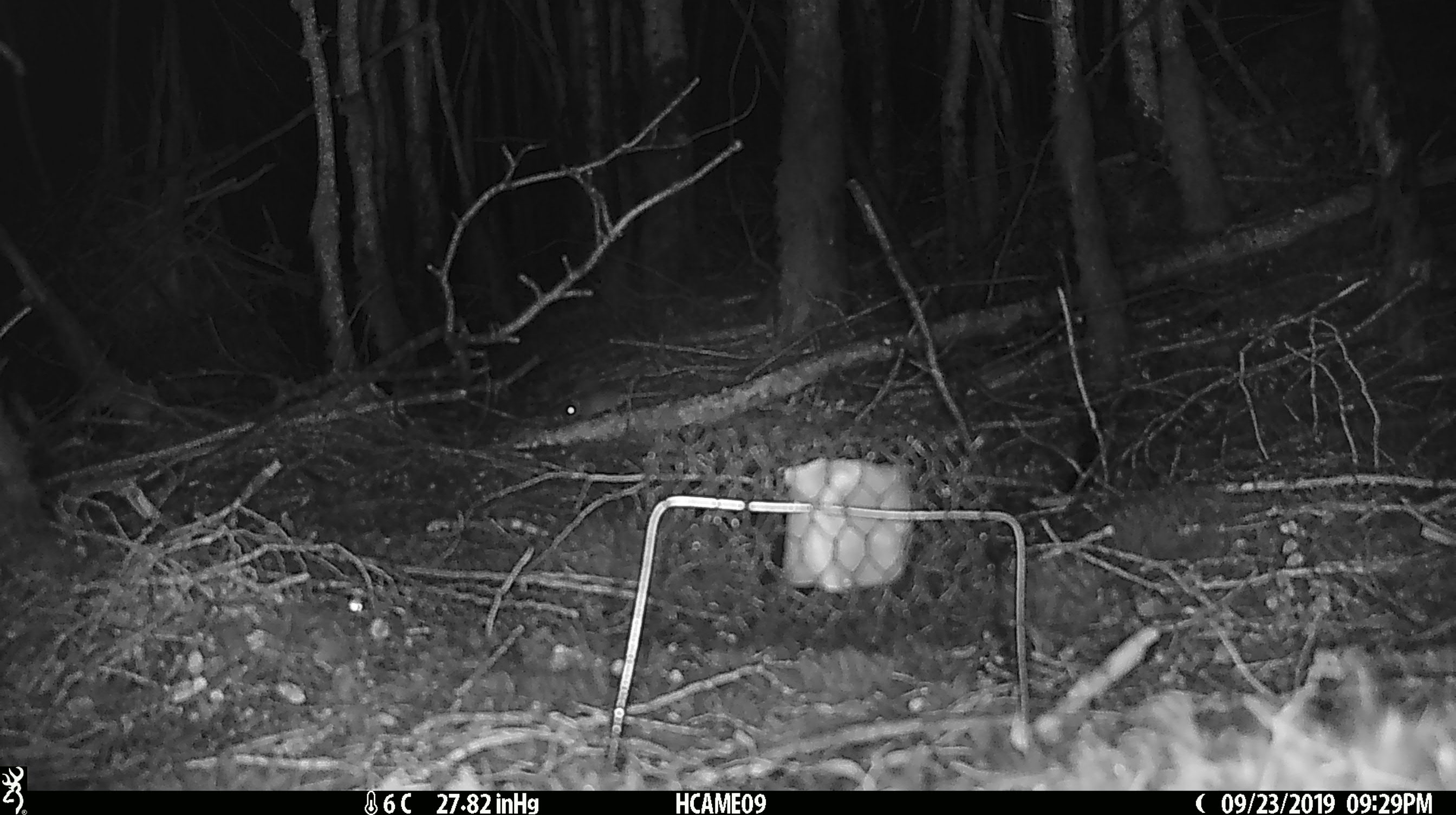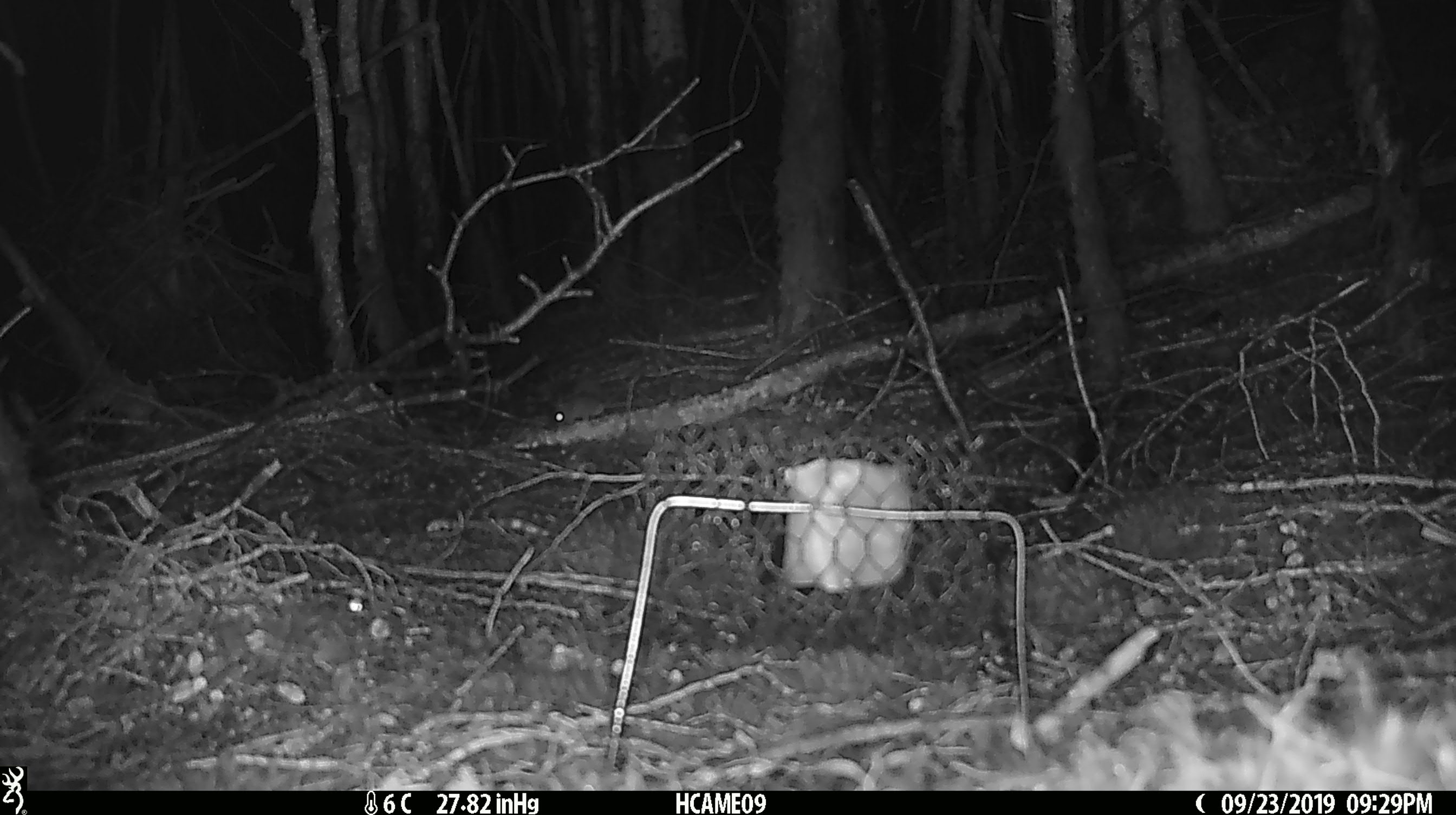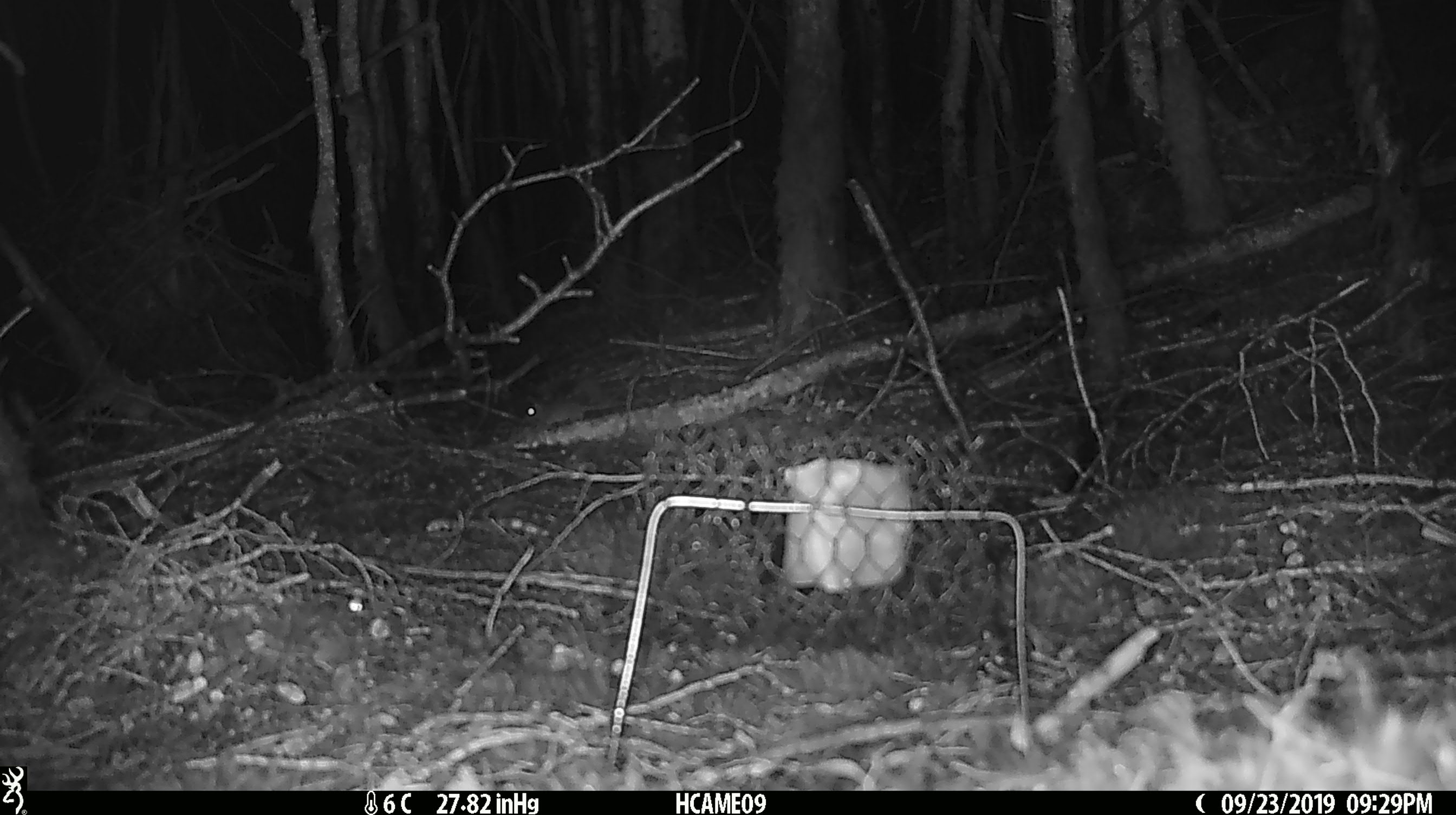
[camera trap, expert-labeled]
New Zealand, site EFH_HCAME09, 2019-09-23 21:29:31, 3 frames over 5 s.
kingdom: Animalia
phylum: Chordata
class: Mammalia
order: Rodentia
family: Muridae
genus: Mus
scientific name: Mus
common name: mouse